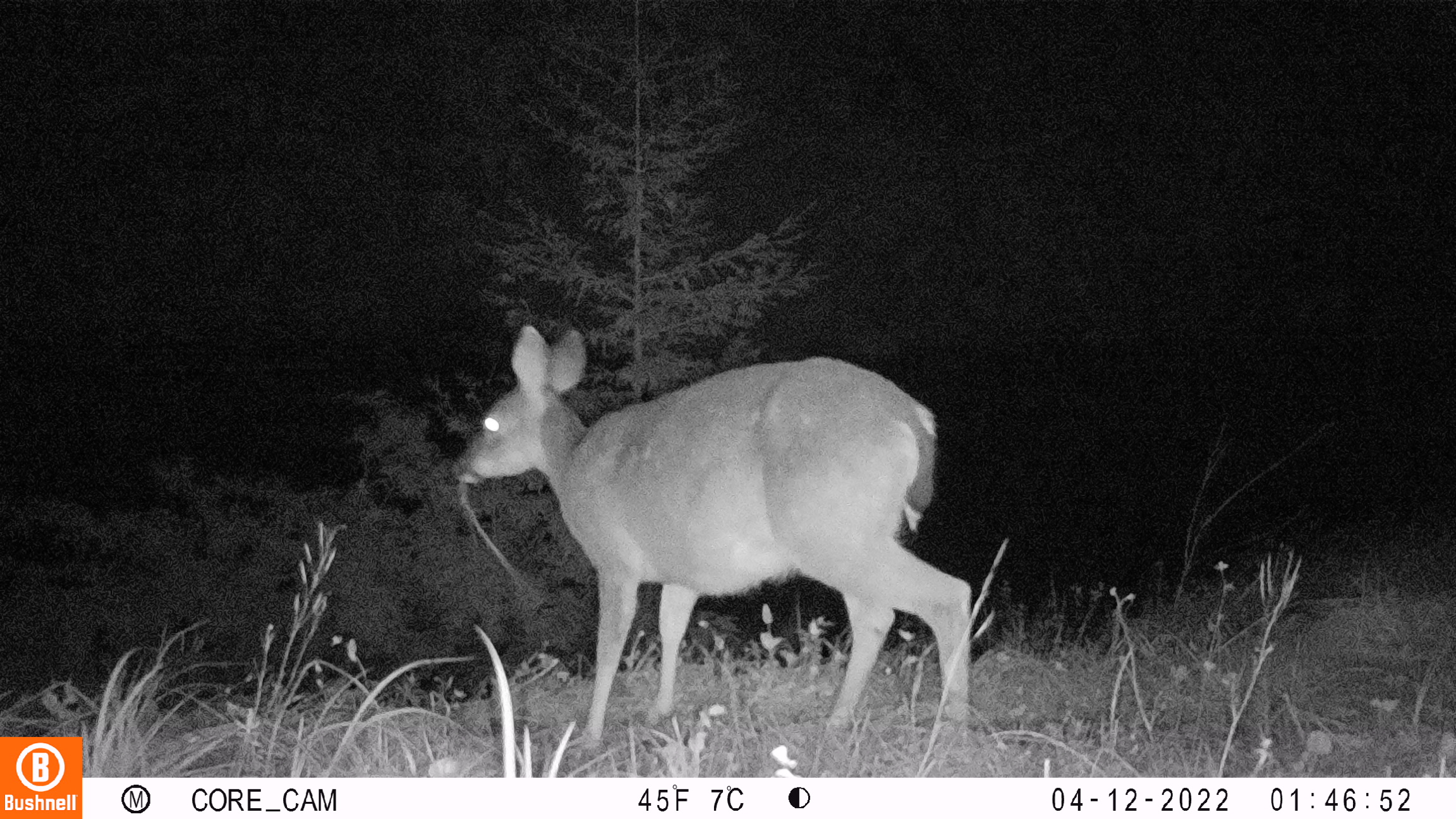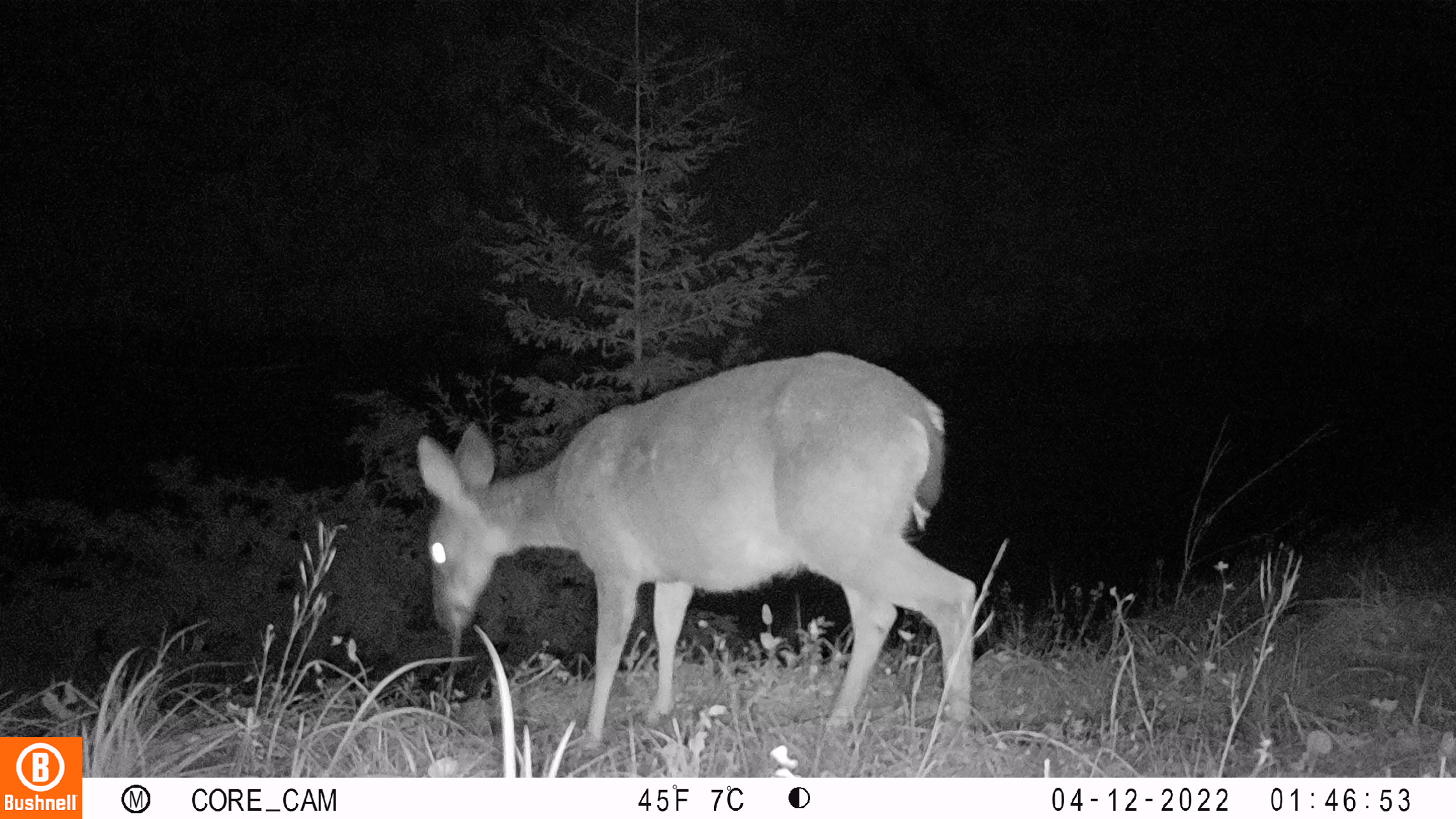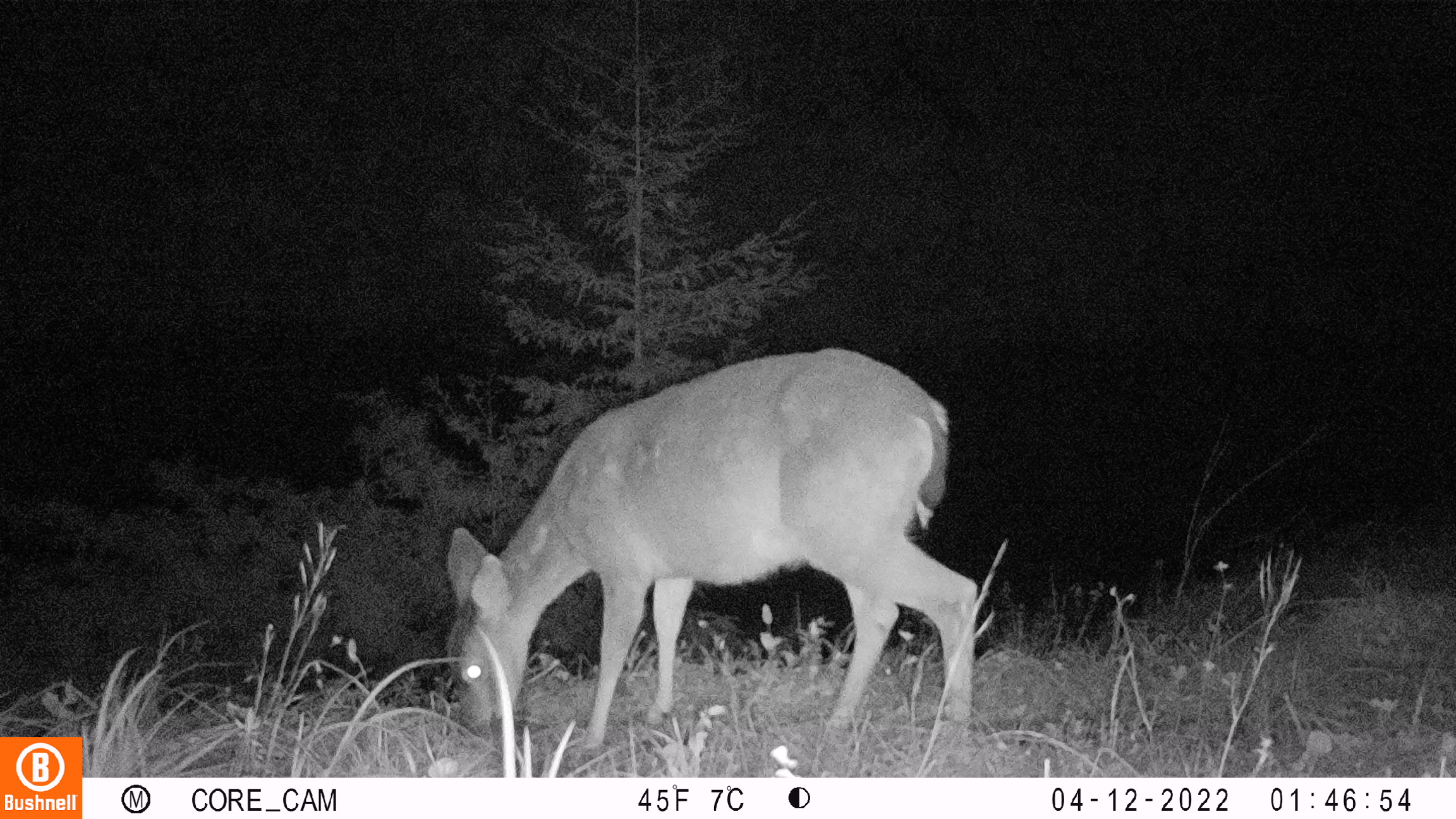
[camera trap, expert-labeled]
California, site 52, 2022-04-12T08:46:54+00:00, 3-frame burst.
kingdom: Animalia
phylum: Chordata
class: Mammalia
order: Artiodactyla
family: Cervidae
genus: Odocoileus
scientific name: Odocoileus hemionus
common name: mule deer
Mule deer (Odocoileus hemionus).